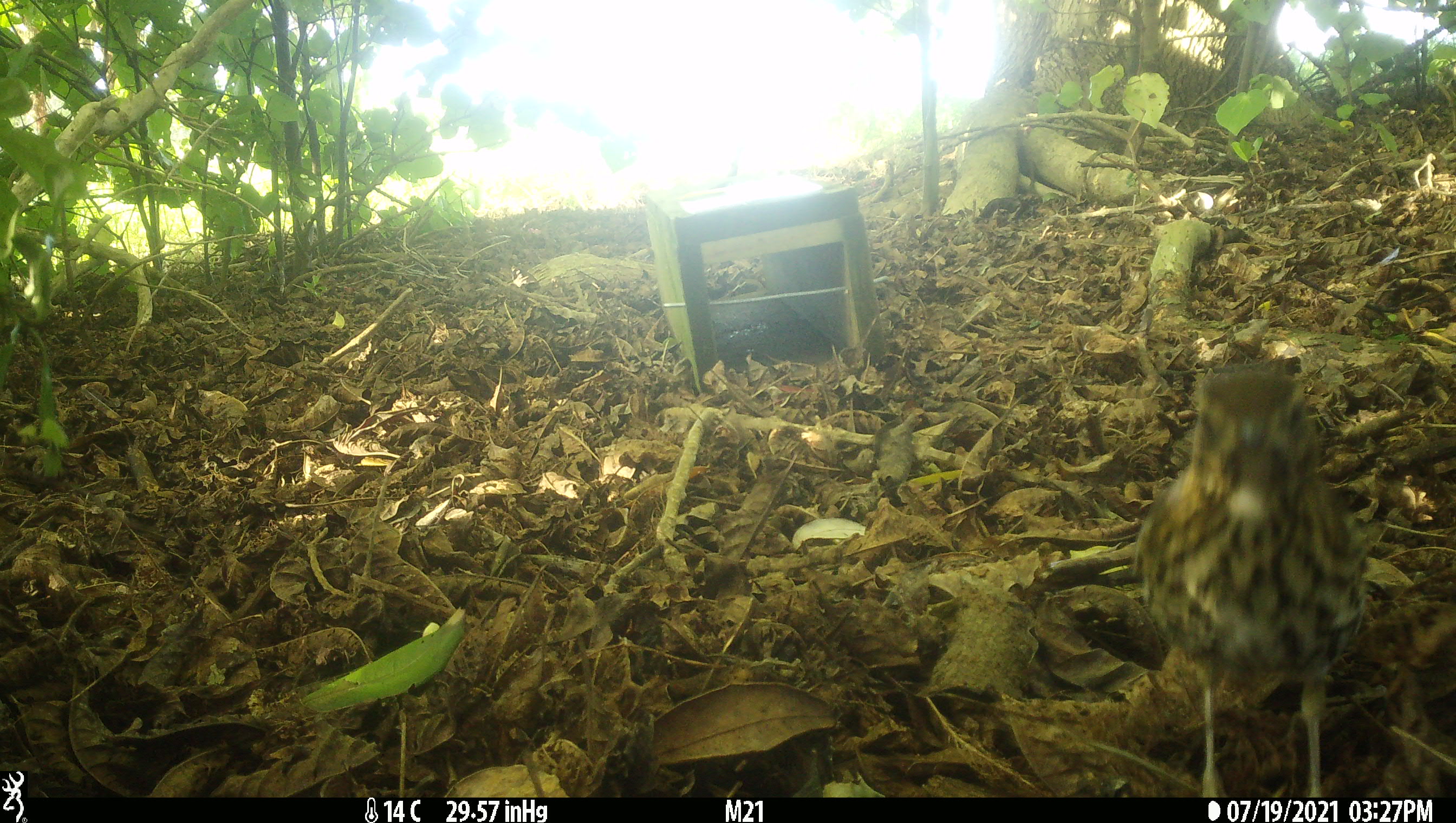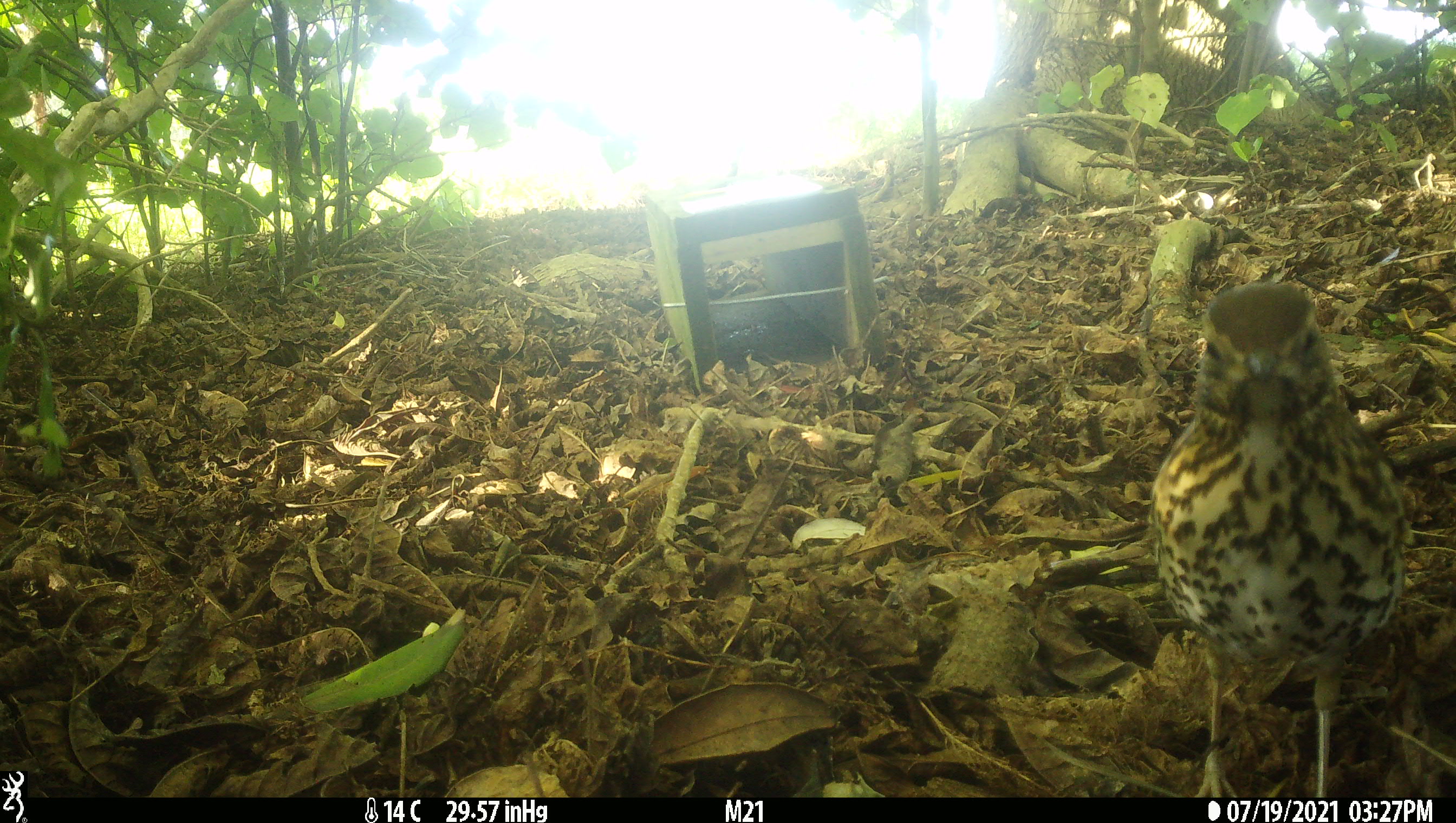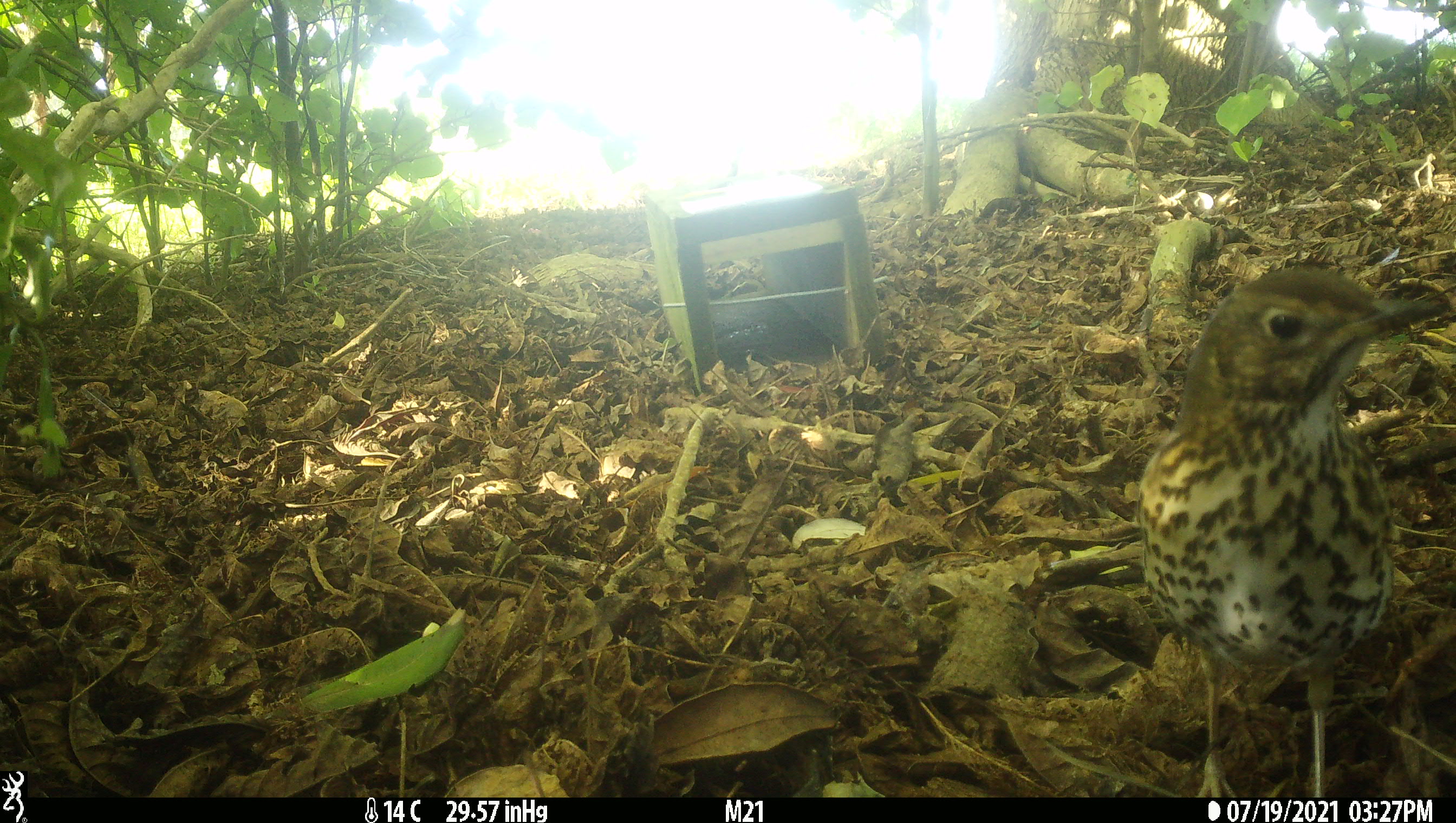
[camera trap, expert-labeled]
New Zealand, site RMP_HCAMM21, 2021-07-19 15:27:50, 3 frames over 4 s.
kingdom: Animalia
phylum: Chordata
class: Aves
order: Passeriformes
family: Turdidae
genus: Turdus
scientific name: Turdus philomelos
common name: song thrush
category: thrush